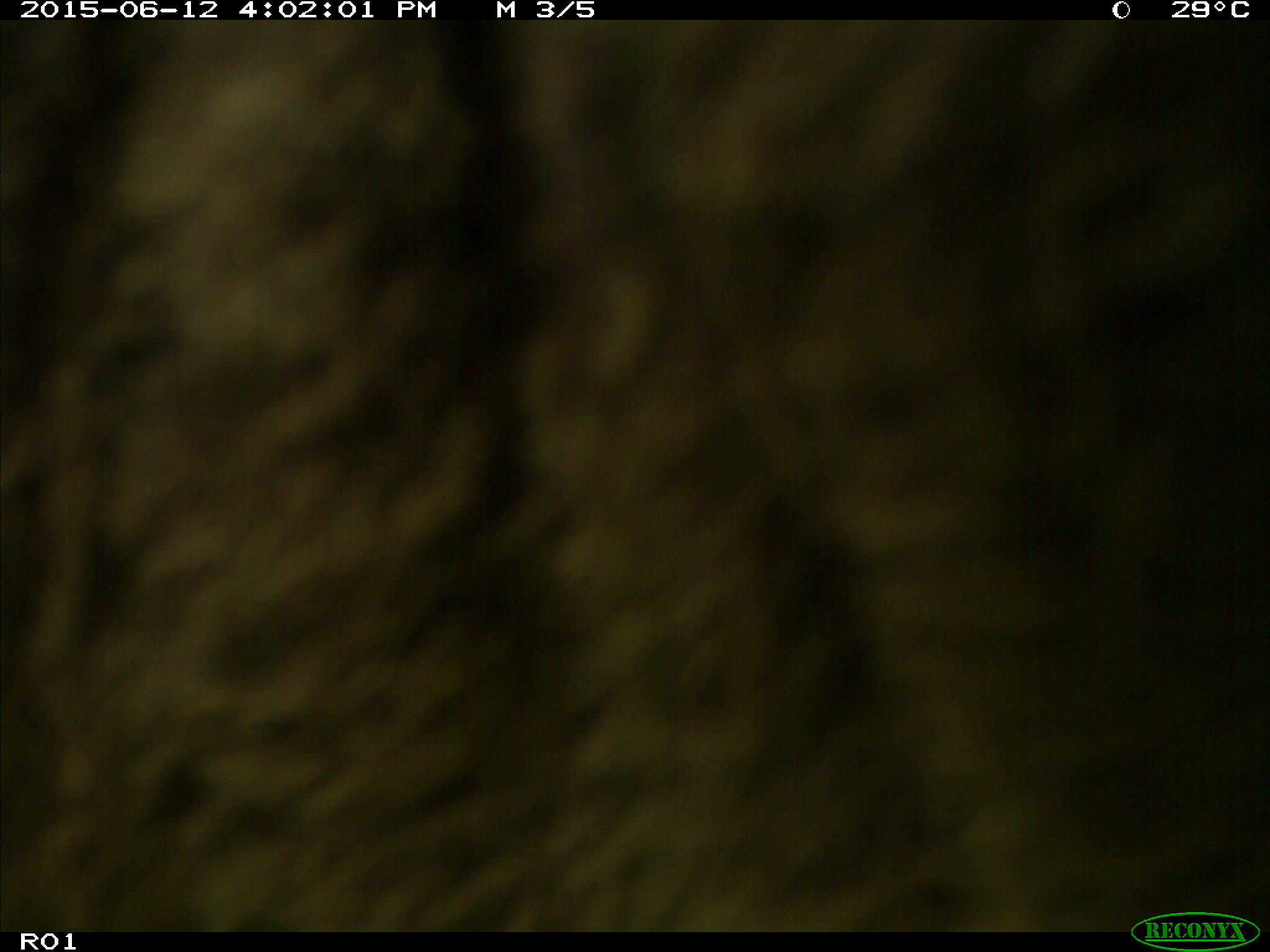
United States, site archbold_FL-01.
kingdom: Animalia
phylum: Chordata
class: Mammalia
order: Artiodactyla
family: Bovidae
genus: Bos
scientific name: Bos taurus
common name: domestic cow